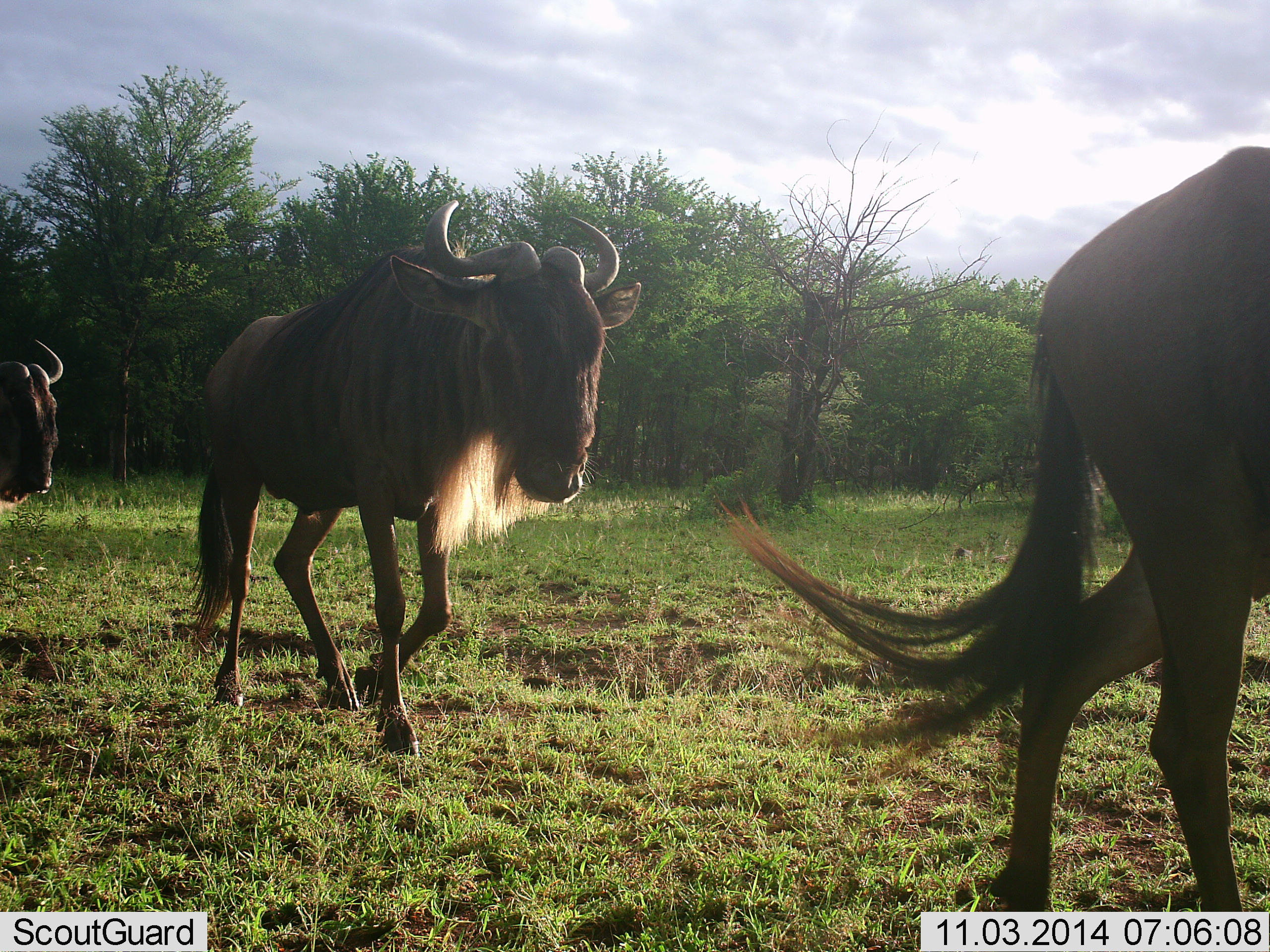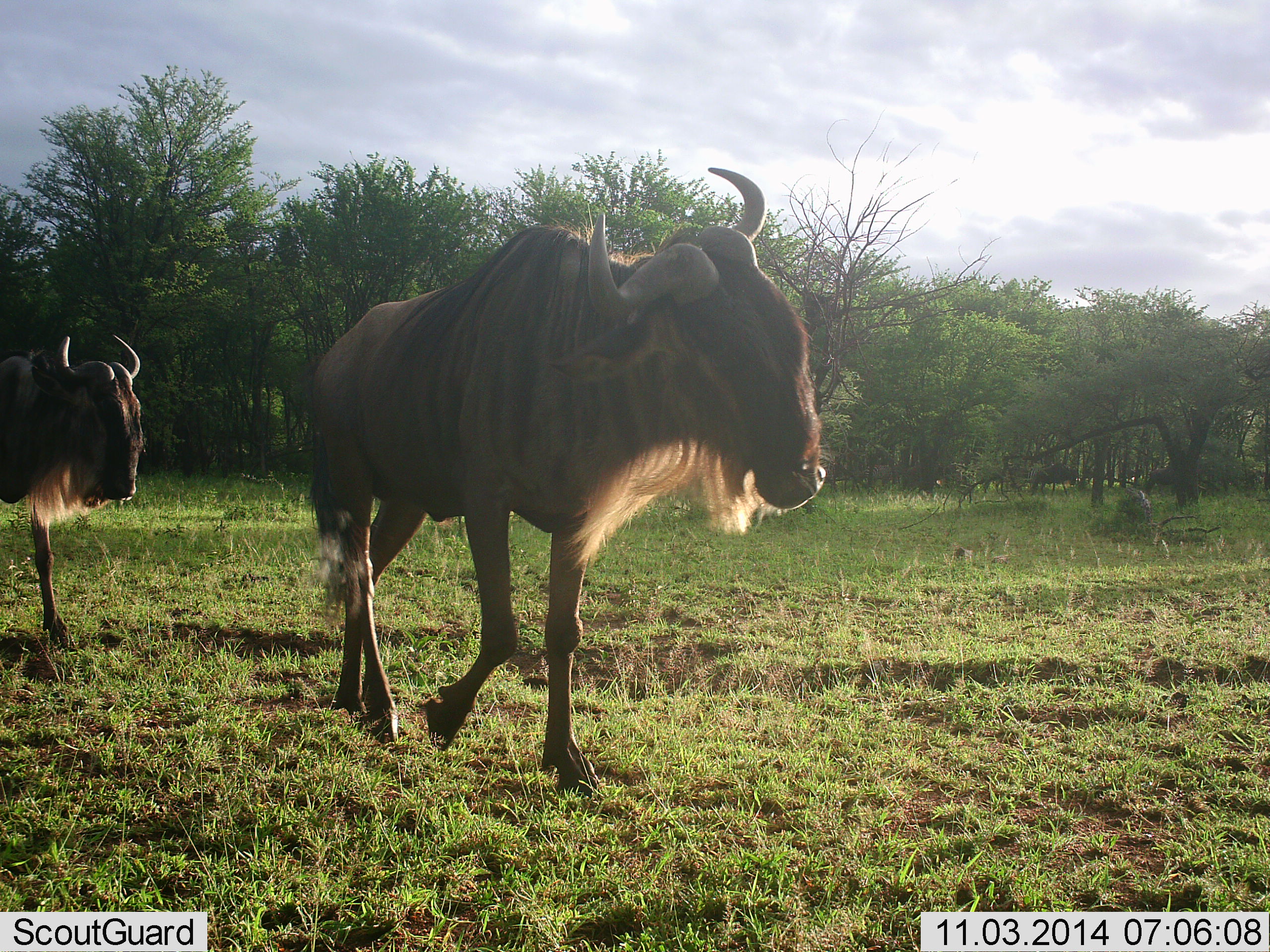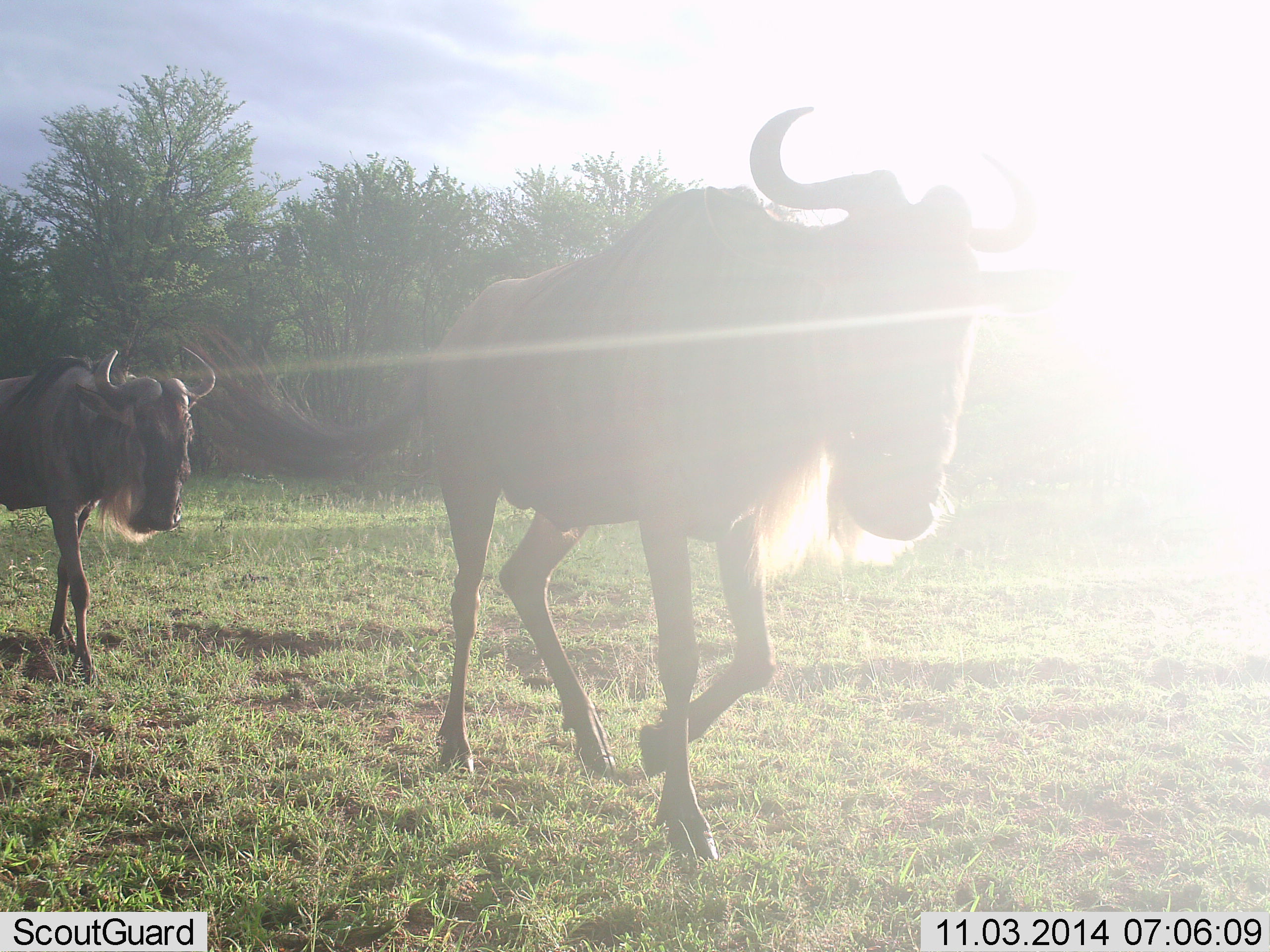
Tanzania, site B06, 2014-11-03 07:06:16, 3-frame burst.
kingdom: Animalia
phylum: Chordata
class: Mammalia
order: Artiodactyla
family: Bovidae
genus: Connochaetes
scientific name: Connochaetes taurinus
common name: blue wildebeest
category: wildebeest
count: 3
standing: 10%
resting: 0%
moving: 90%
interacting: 0%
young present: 0%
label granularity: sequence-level